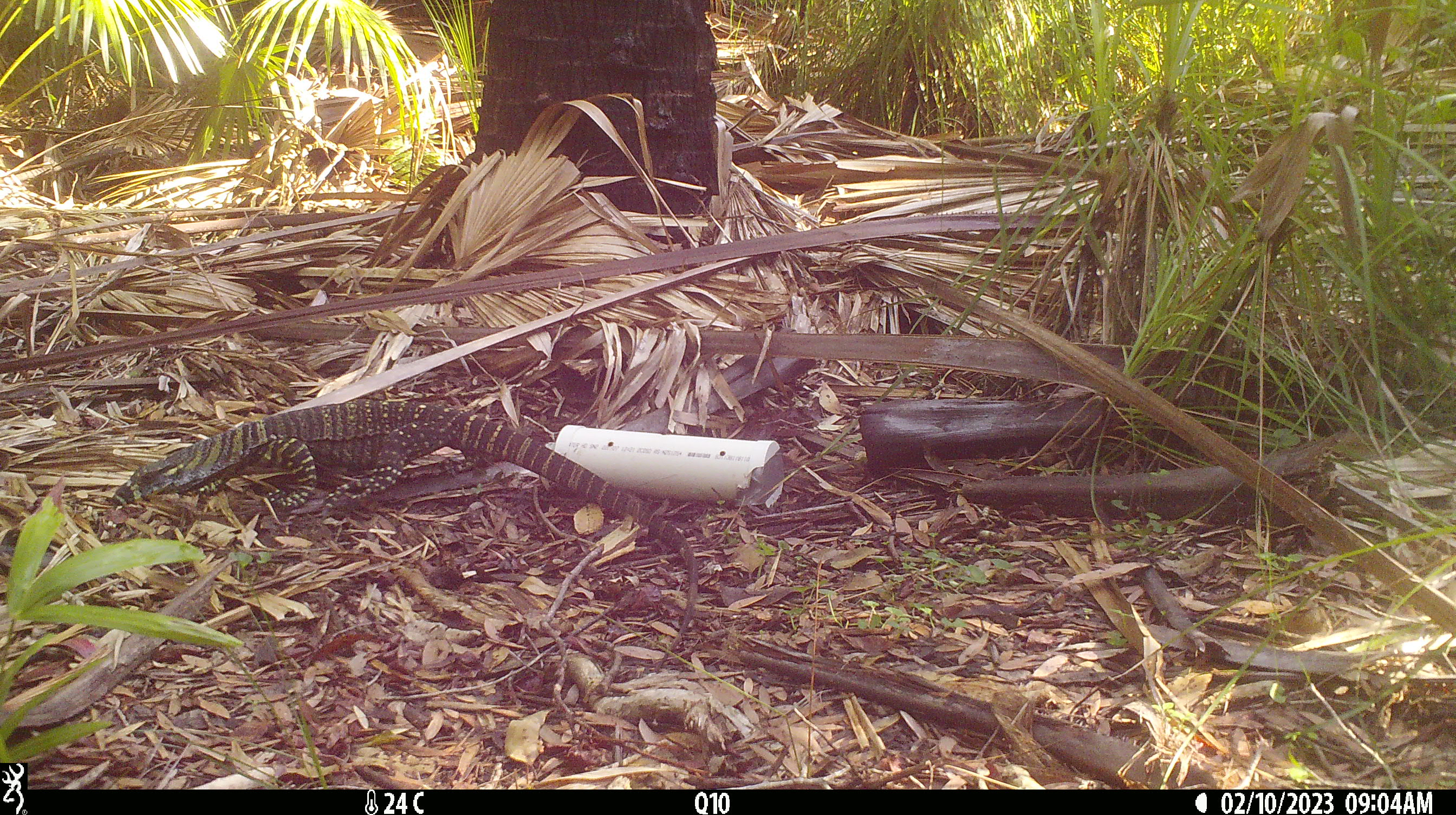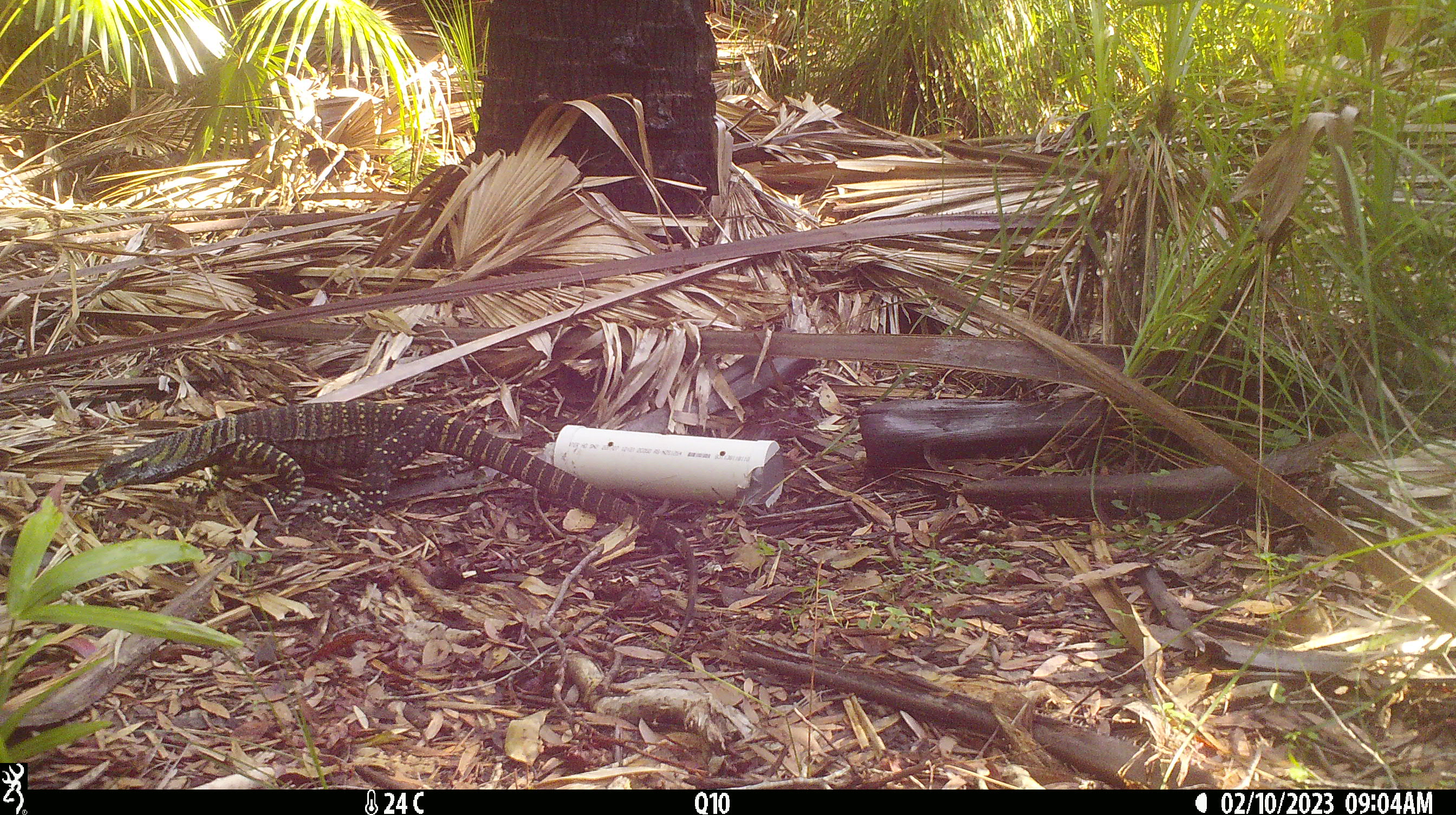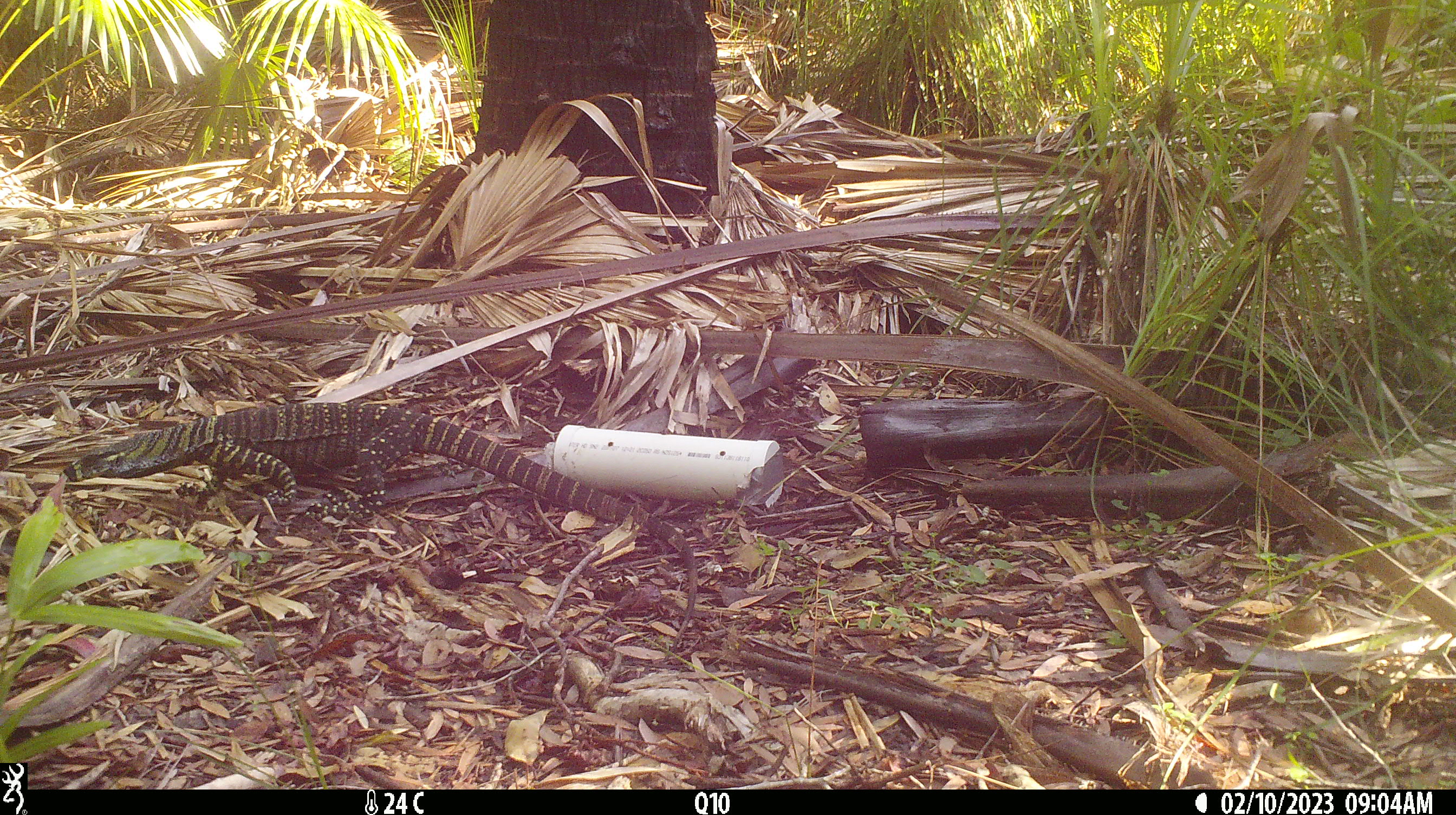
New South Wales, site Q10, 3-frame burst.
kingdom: Animalia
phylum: Chordata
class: Reptilia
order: Squamata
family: Varanidae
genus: Varanus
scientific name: Varanus varius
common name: lace monitor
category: goanna